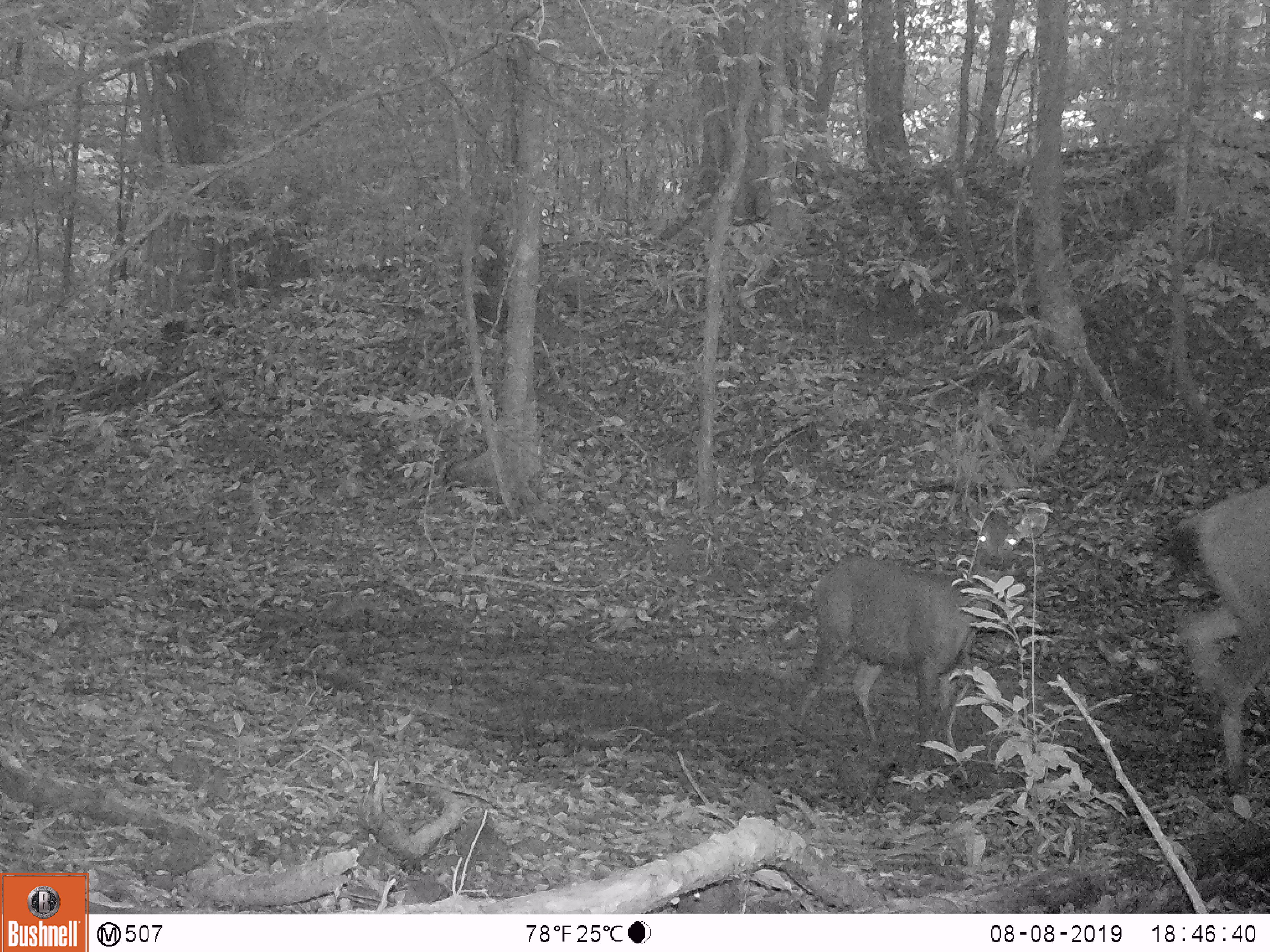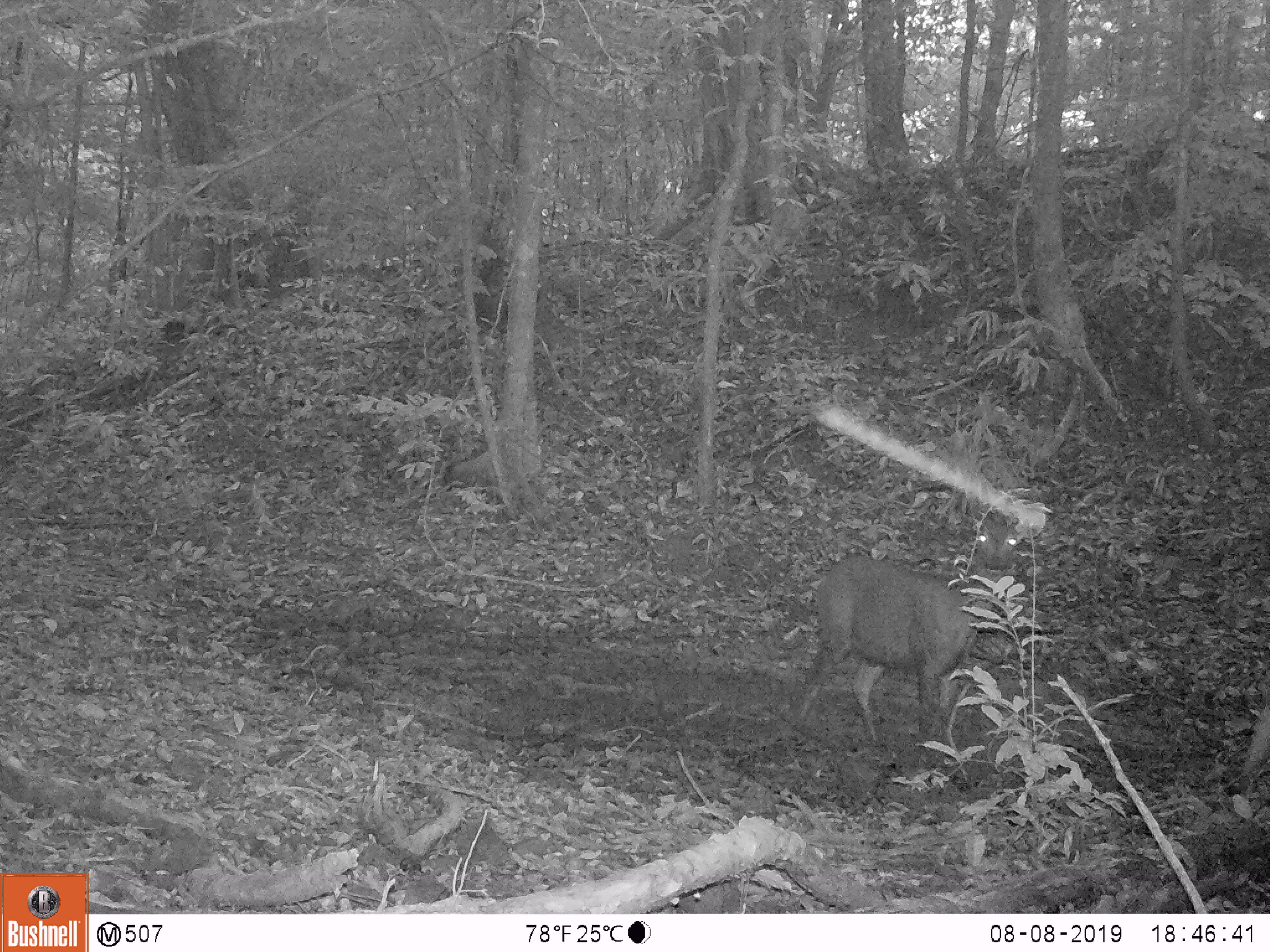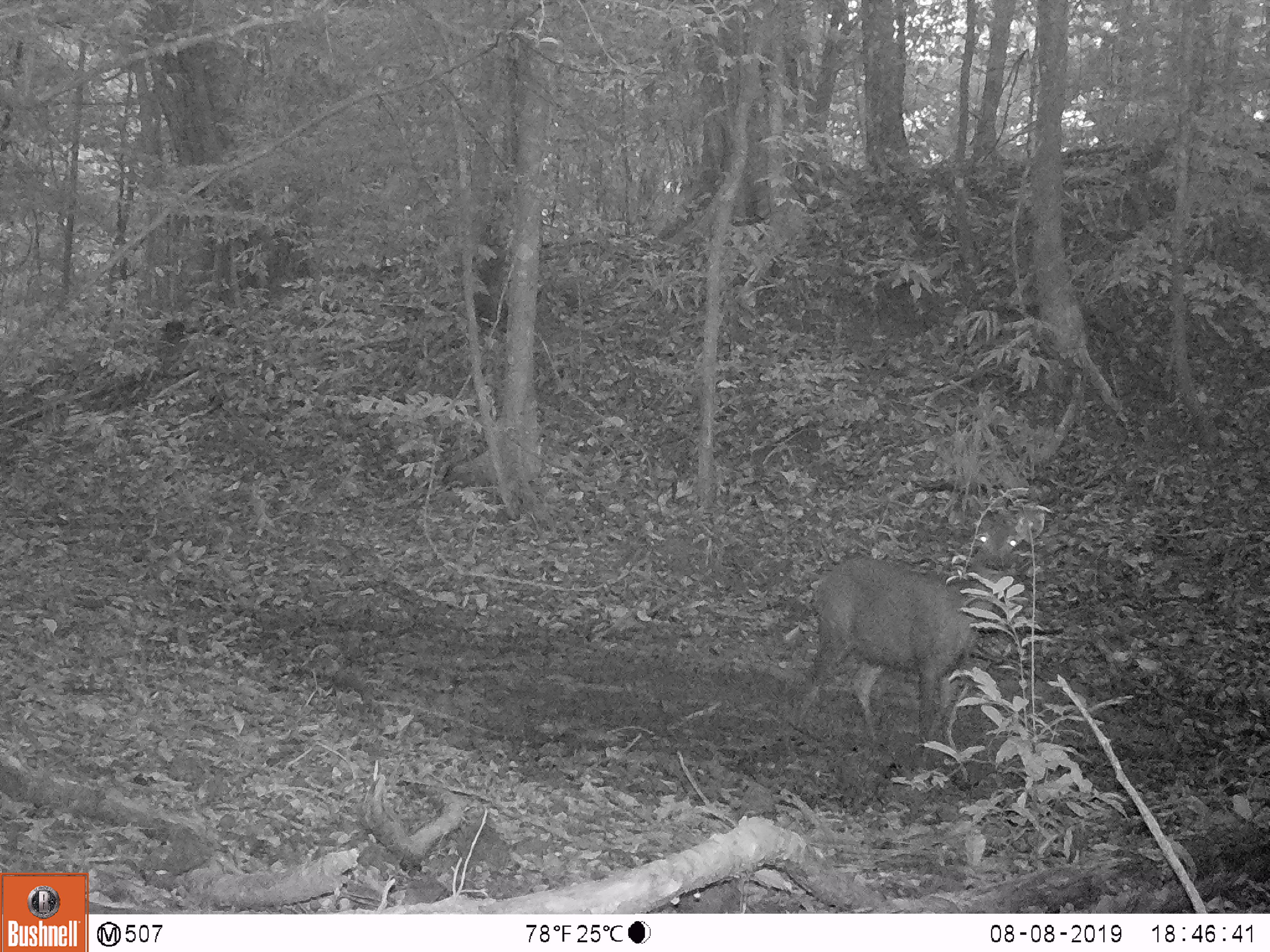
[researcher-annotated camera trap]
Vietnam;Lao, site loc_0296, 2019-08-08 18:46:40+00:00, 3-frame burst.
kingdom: Animalia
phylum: Chordata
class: Mammalia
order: Artiodactyla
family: Cervidae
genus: Rusa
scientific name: Rusa unicolor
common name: sambar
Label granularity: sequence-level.